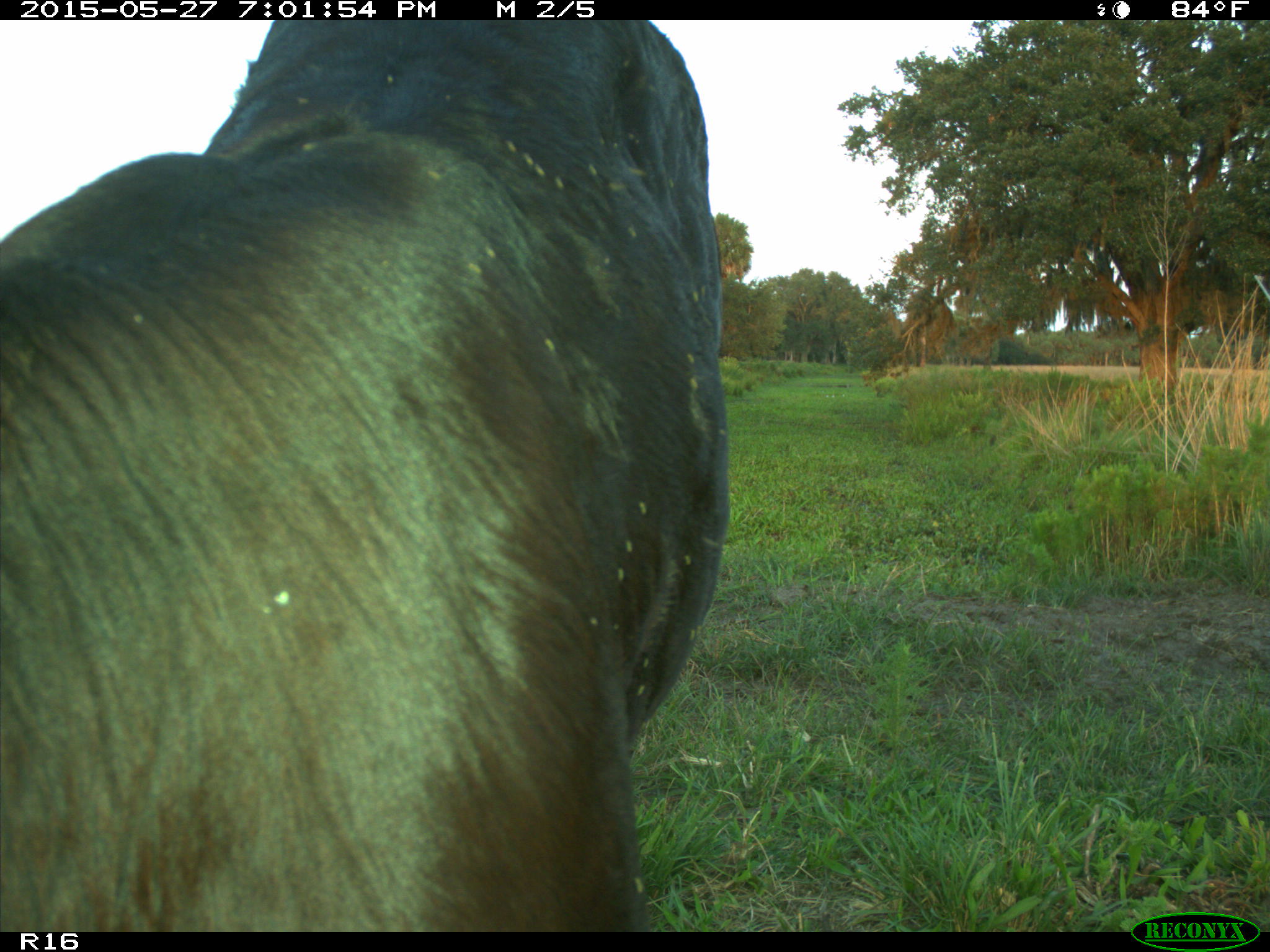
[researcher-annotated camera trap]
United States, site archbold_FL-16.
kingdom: Animalia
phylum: Chordata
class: Mammalia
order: Artiodactyla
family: Bovidae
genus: Bos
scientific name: Bos taurus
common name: domestic cow